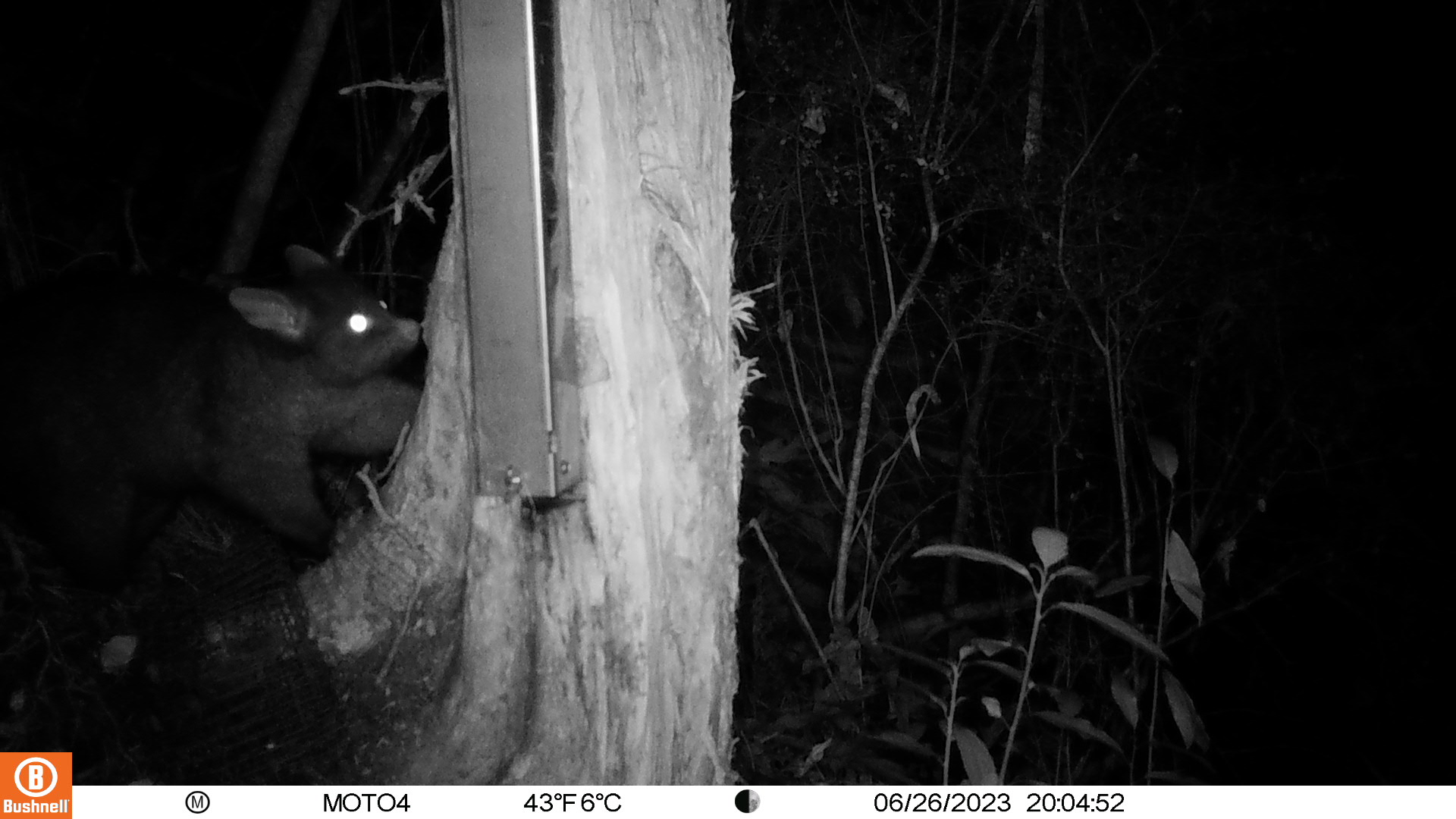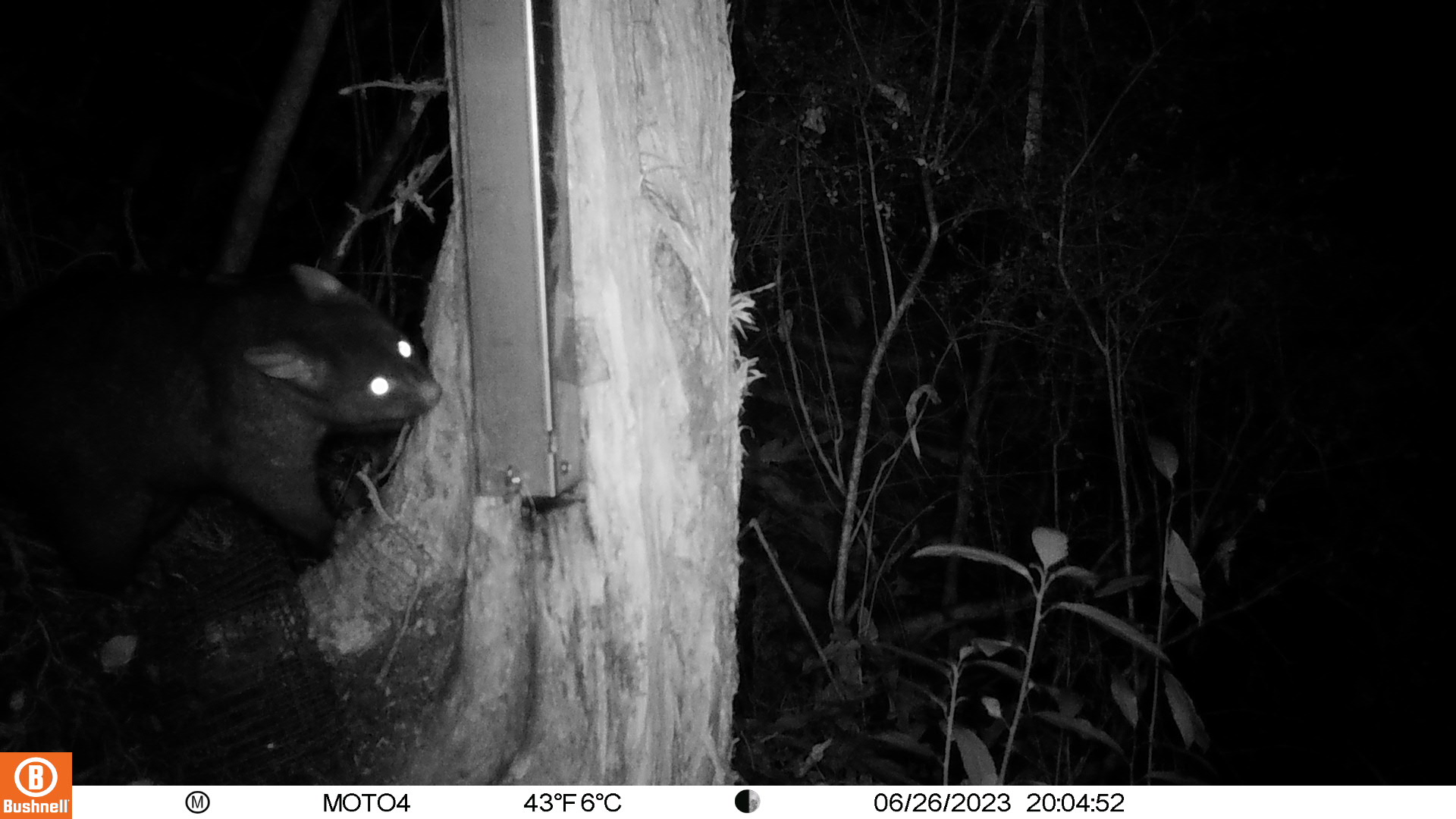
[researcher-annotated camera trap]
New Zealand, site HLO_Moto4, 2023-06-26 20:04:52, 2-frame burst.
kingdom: Animalia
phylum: Chordata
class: Mammalia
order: Diprotodontia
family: Phalangeridae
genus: Trichosurus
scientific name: Trichosurus vulpecula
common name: common brushtail possum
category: possum